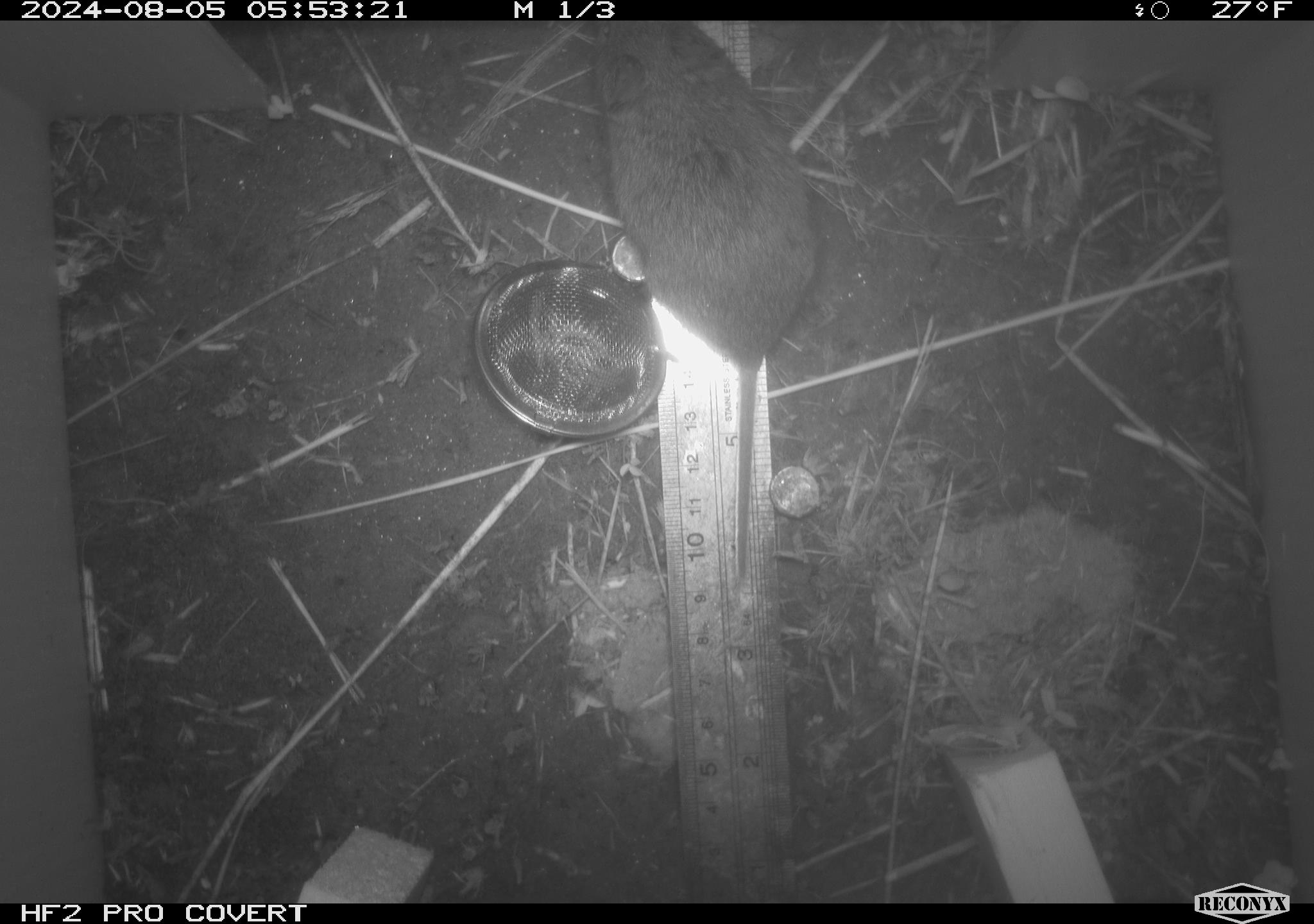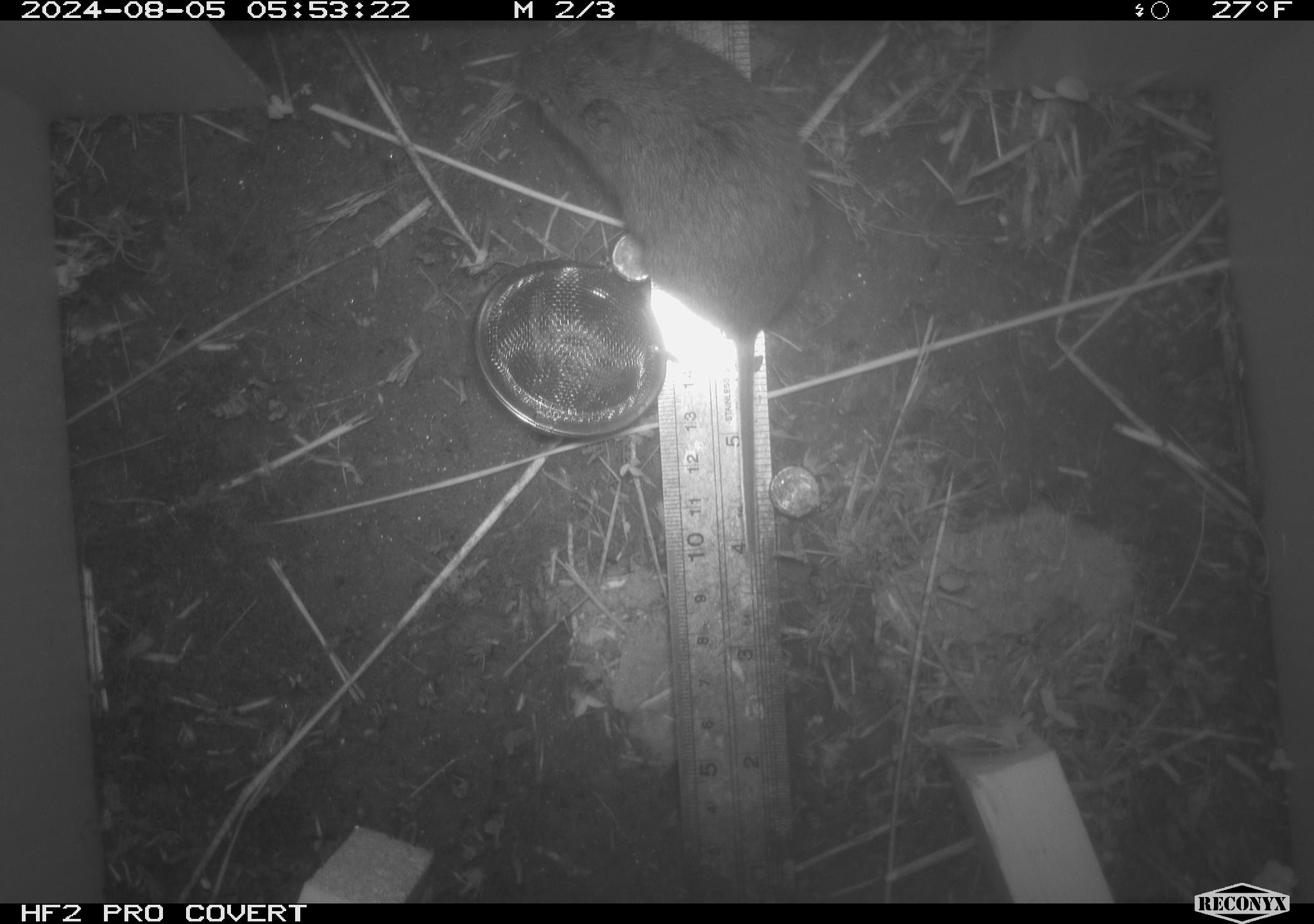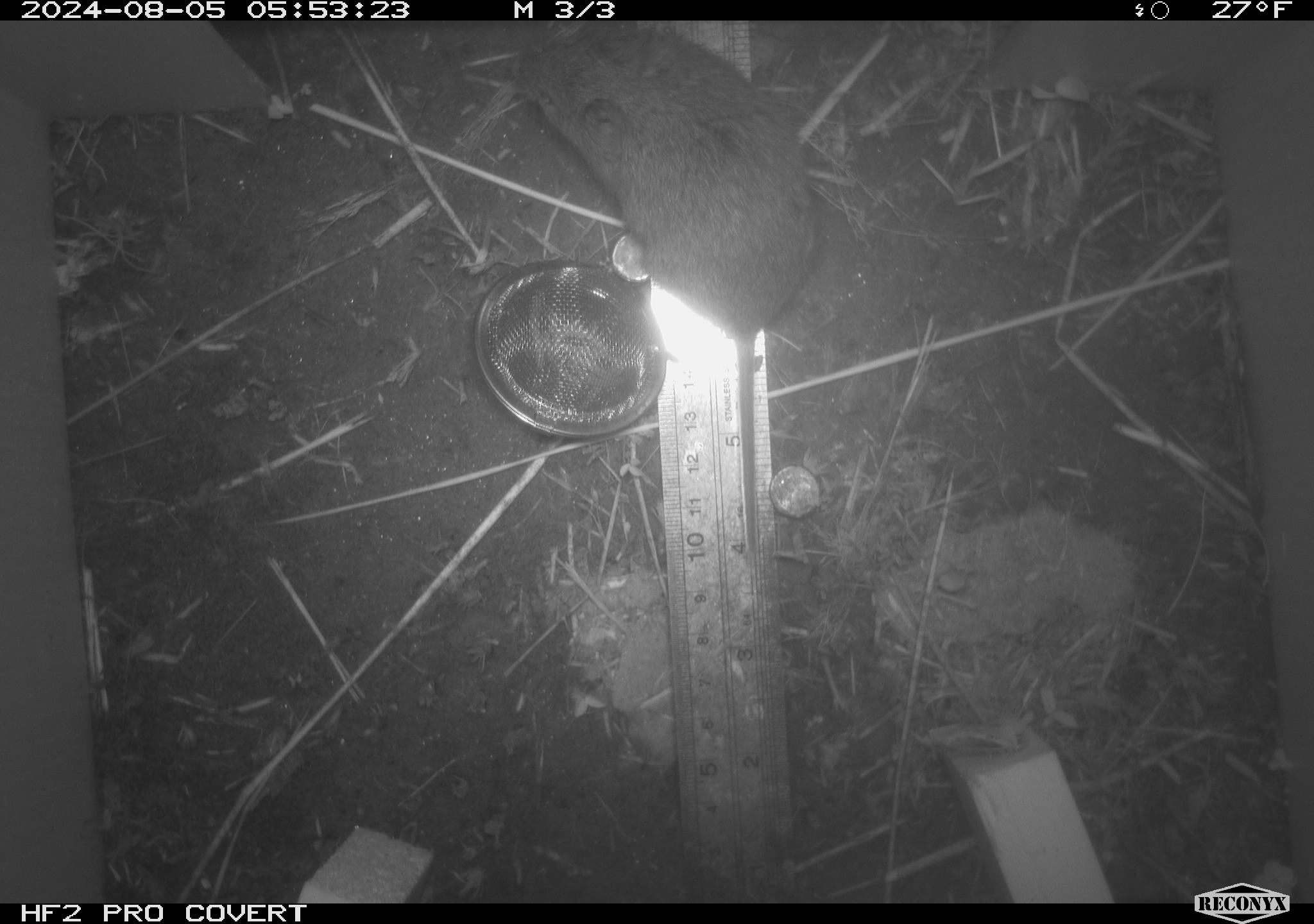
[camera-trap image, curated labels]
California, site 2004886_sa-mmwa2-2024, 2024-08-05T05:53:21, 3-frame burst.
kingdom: Animalia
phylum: Chordata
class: Mammalia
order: Rodentia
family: Cricetidae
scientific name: Arvicolinae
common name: voles, lemmings, and muskrats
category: arvicolinae subfamily